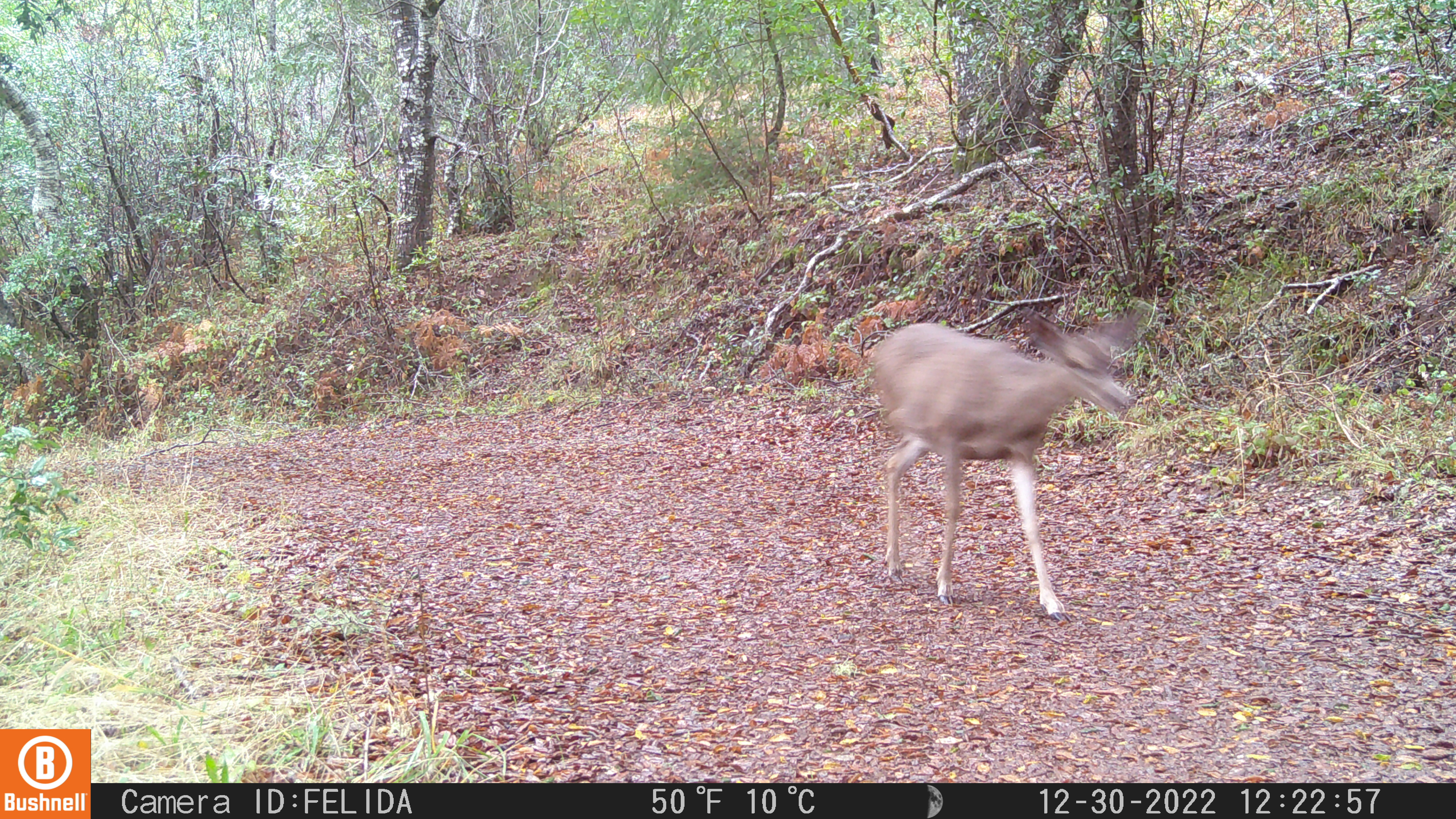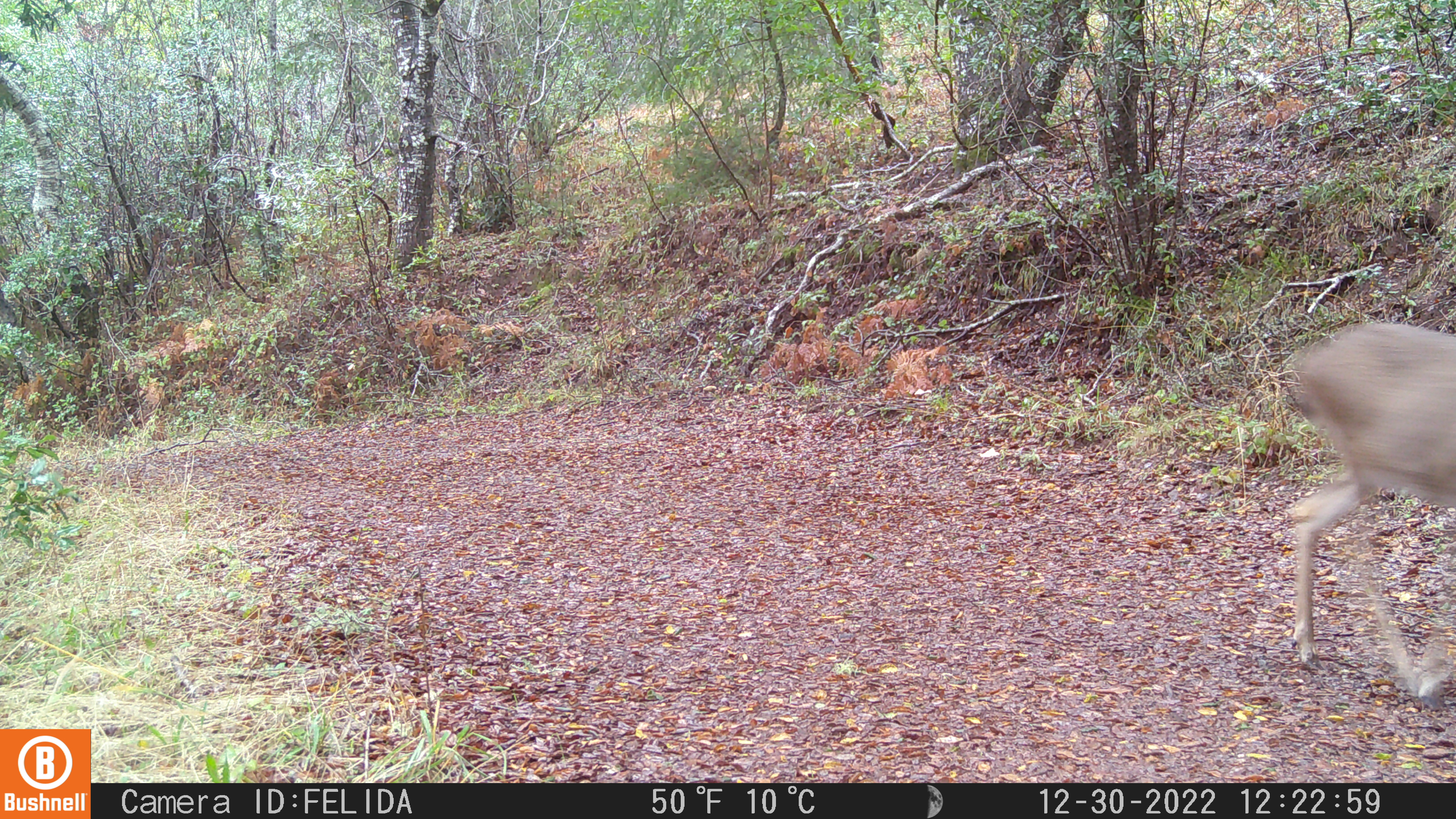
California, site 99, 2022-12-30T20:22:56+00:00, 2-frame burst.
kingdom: Animalia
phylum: Chordata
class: Mammalia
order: Artiodactyla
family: Cervidae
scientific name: Cervidae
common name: elk or deer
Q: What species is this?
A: Elk or deer (Cervidae).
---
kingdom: Animalia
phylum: Chordata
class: Mammalia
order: Artiodactyla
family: Cervidae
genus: Odocoileus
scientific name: Odocoileus hemionus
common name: mule deer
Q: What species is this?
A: Mule deer (Odocoileus hemionus).